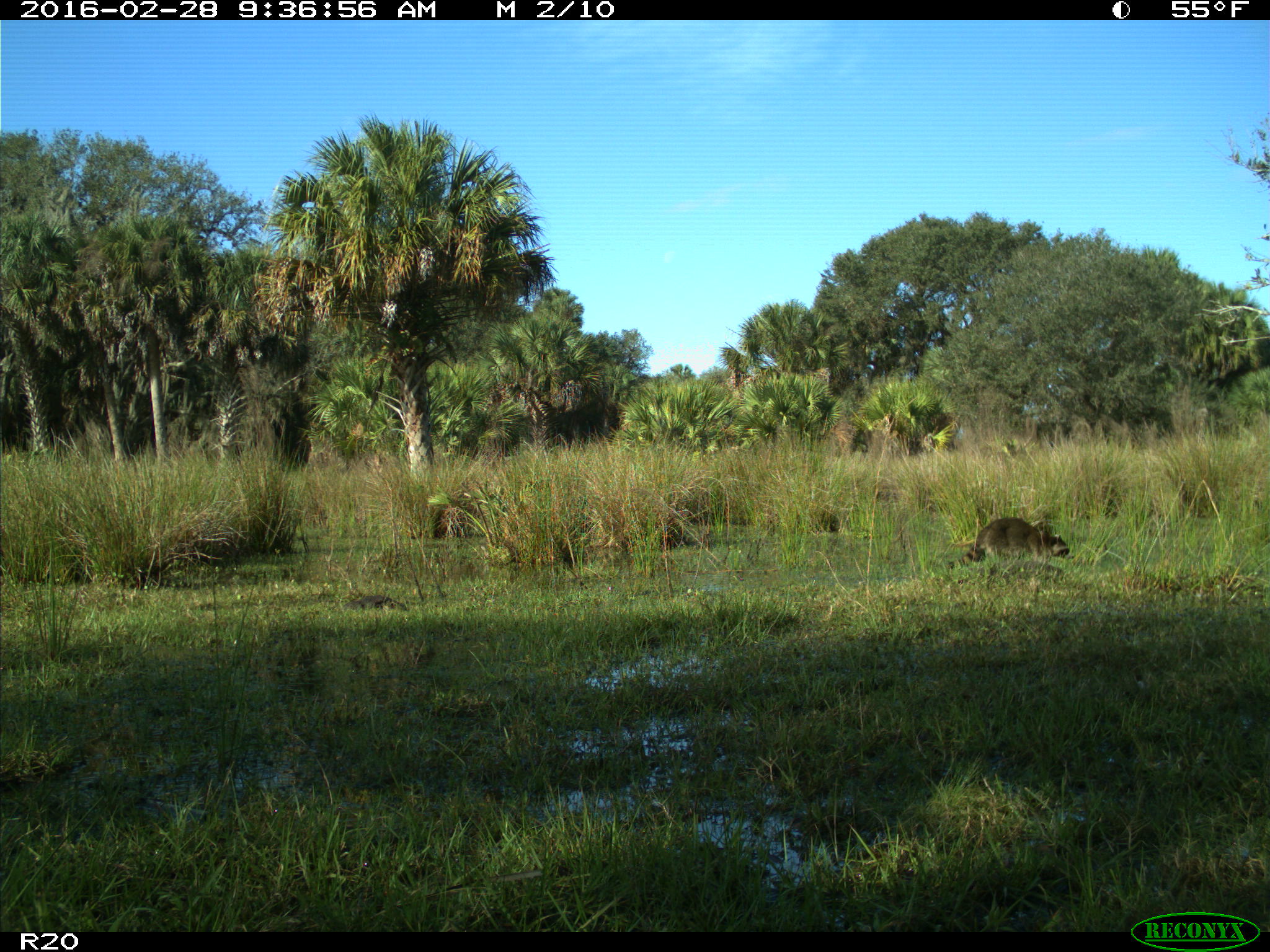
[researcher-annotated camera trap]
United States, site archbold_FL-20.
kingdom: Animalia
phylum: Chordata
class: Mammalia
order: Carnivora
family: Procyonidae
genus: Procyon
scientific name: Procyon lotor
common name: common raccoon